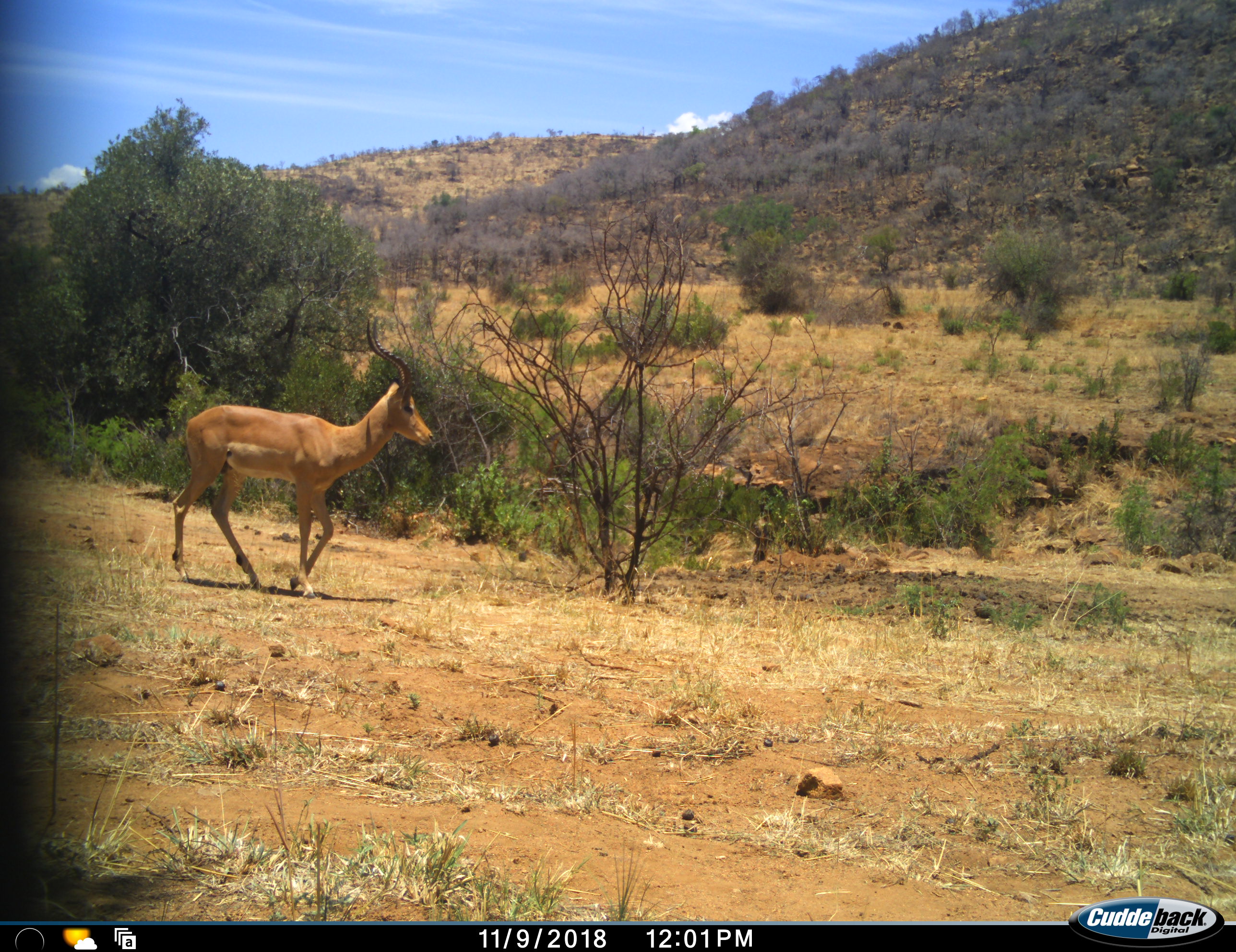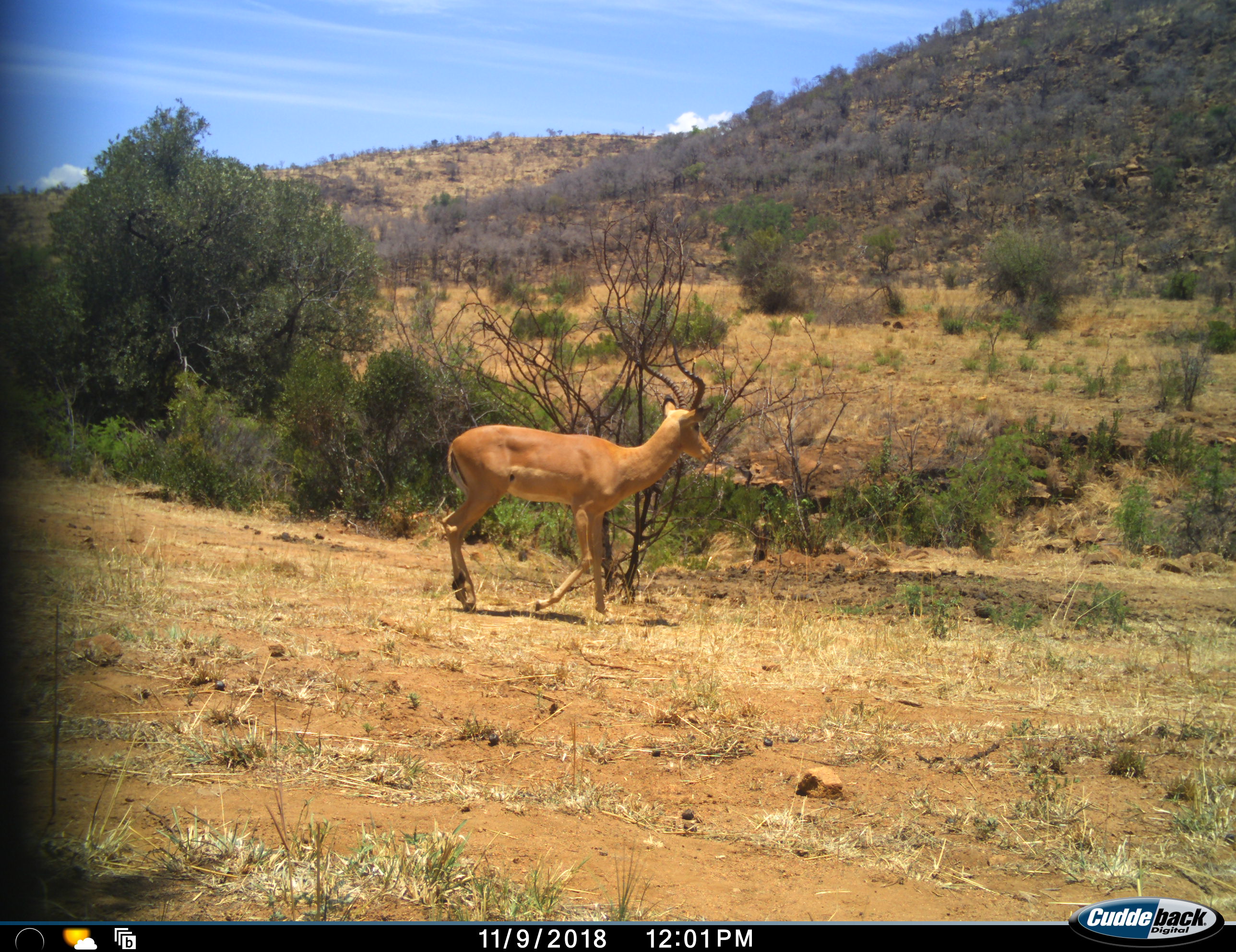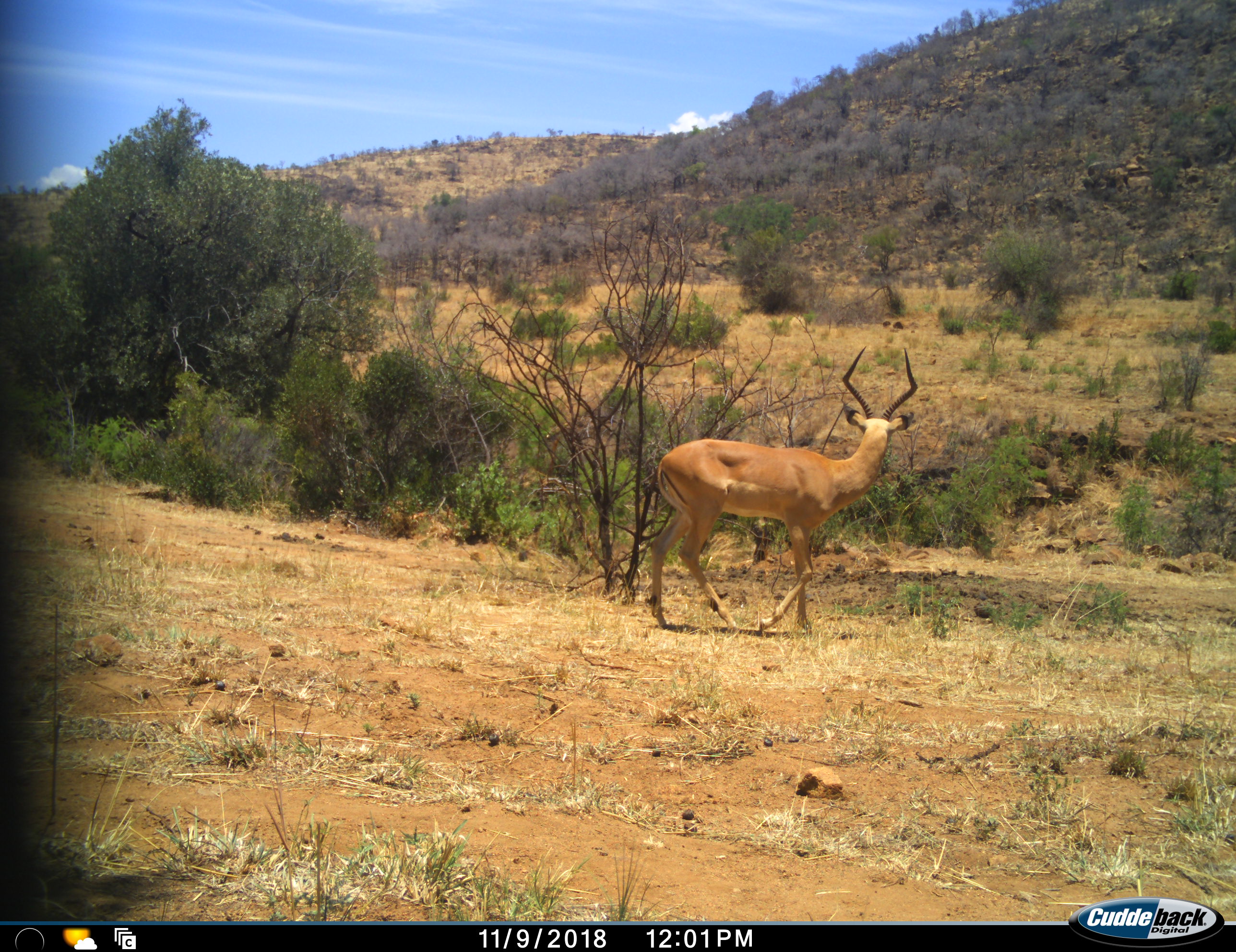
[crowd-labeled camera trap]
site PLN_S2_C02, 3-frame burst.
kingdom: Animalia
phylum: Chordata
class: Mammalia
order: Artiodactyla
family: Bovidae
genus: Aepyceros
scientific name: Aepyceros melampus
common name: impala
Impala (Aepyceros melampus), count 1. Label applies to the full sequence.